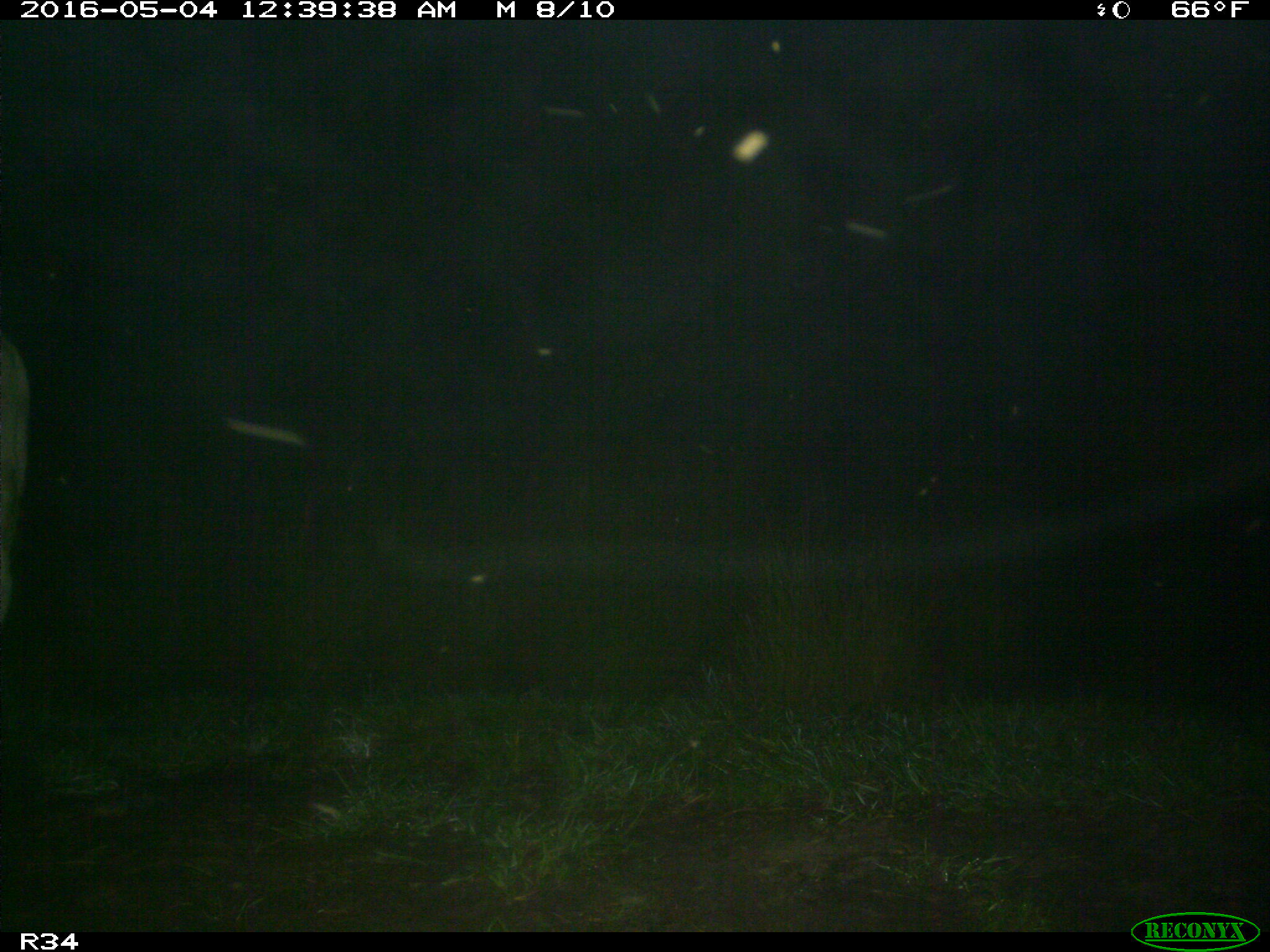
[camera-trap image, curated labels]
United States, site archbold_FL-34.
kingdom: Animalia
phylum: Chordata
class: Mammalia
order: Artiodactyla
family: Bovidae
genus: Bos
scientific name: Bos taurus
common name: domestic cow